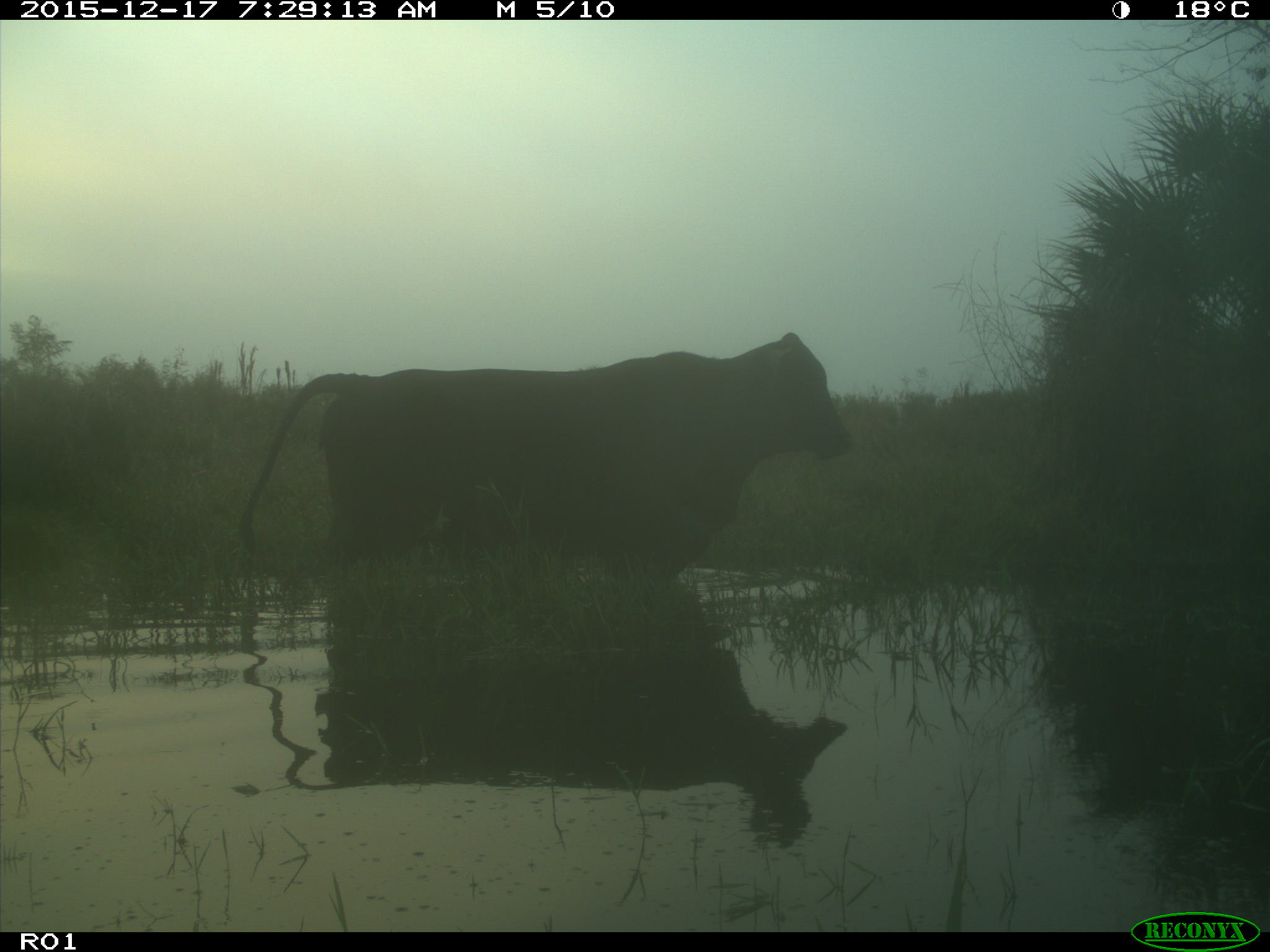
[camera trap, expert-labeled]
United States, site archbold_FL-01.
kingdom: Animalia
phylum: Chordata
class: Mammalia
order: Artiodactyla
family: Bovidae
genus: Bos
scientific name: Bos taurus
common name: domestic cow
Bos taurus (domestic cow).